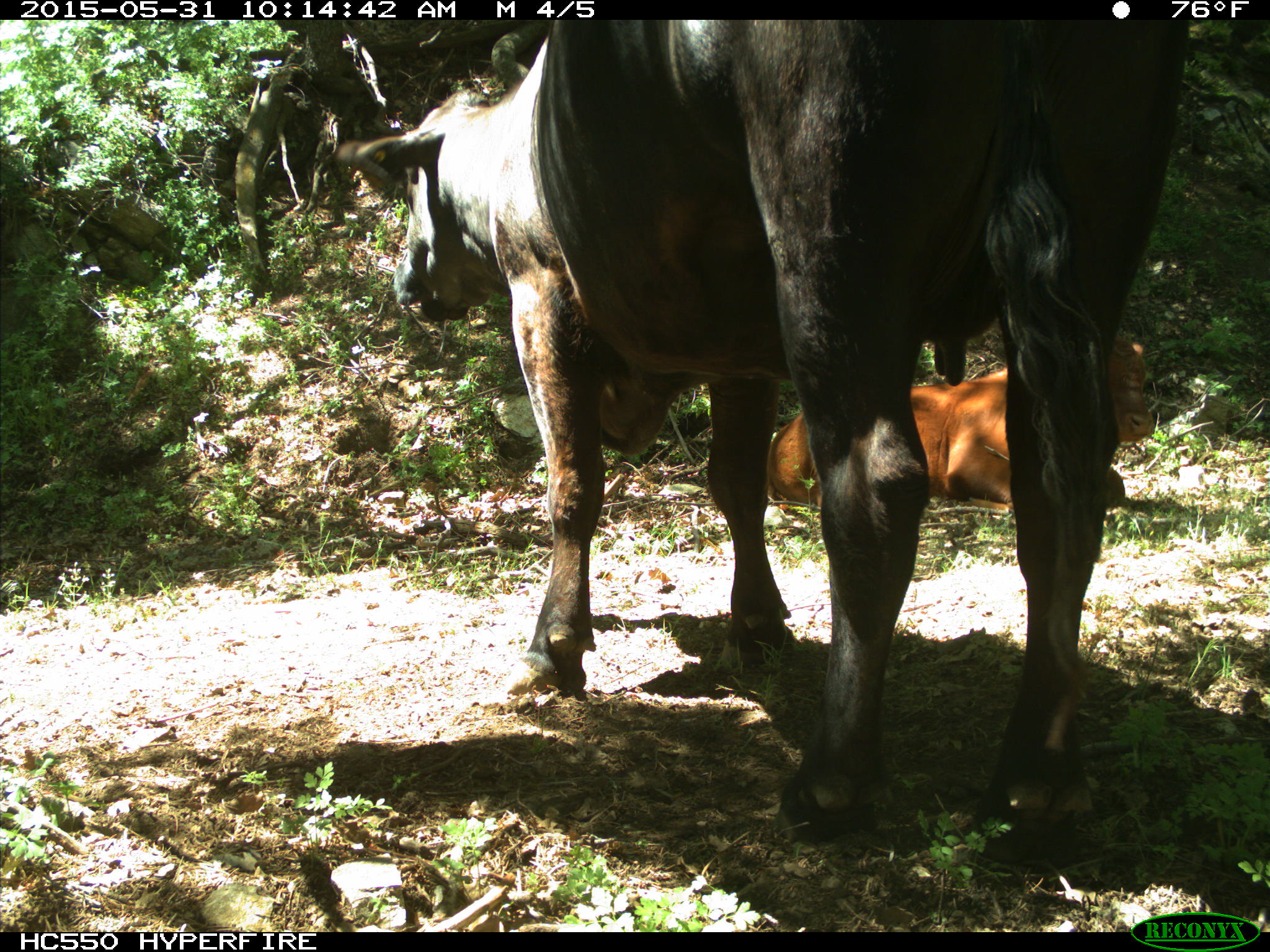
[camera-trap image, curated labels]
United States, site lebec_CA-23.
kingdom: Animalia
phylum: Chordata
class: Mammalia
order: Artiodactyla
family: Bovidae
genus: Bos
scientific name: Bos taurus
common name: domestic cow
Bos taurus (domestic cow).